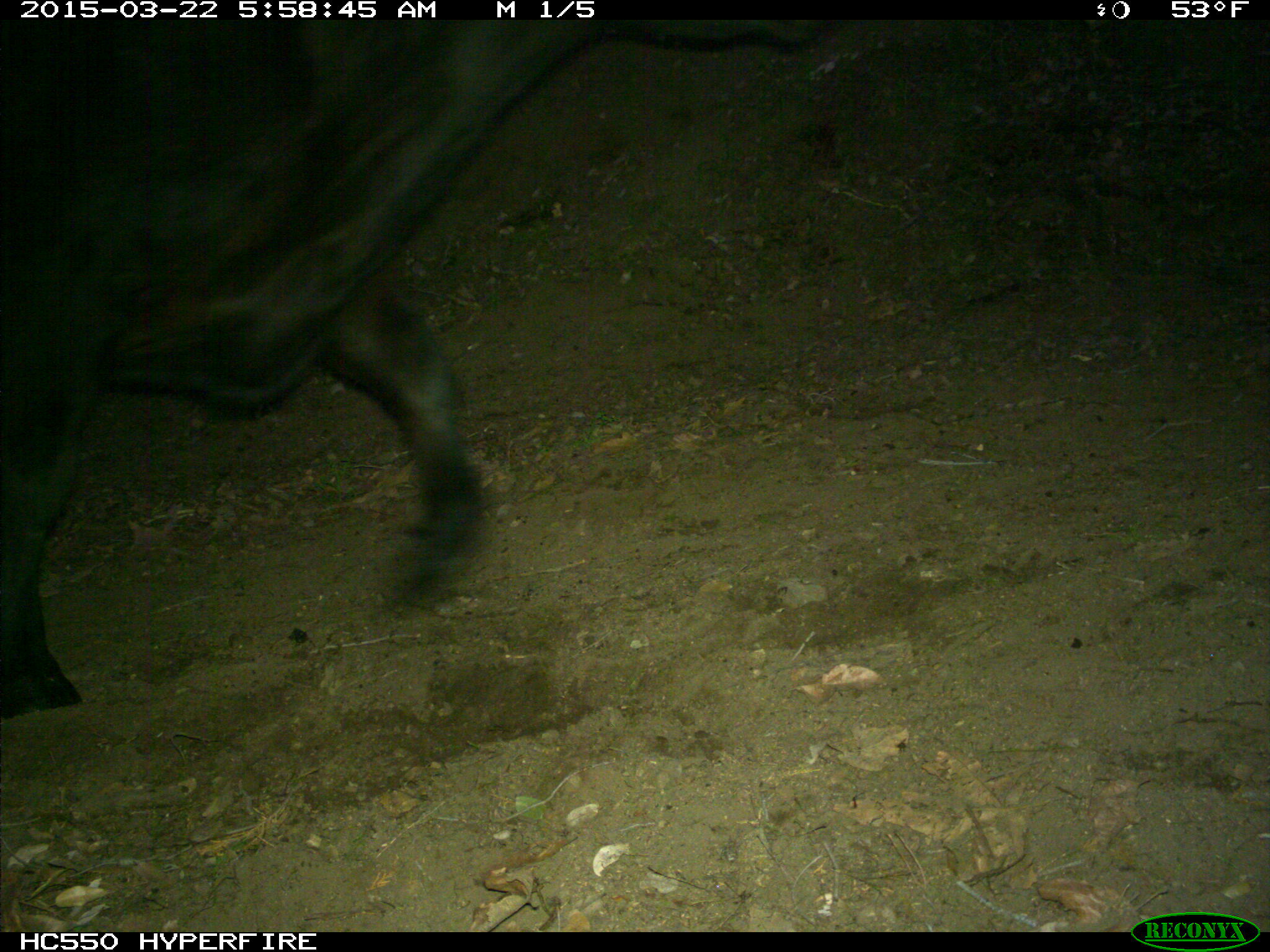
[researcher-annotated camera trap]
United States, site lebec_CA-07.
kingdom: Animalia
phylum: Chordata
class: Mammalia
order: Artiodactyla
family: Bovidae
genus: Bos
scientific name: Bos taurus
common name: domestic cow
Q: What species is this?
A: Bos taurus (domestic cow).